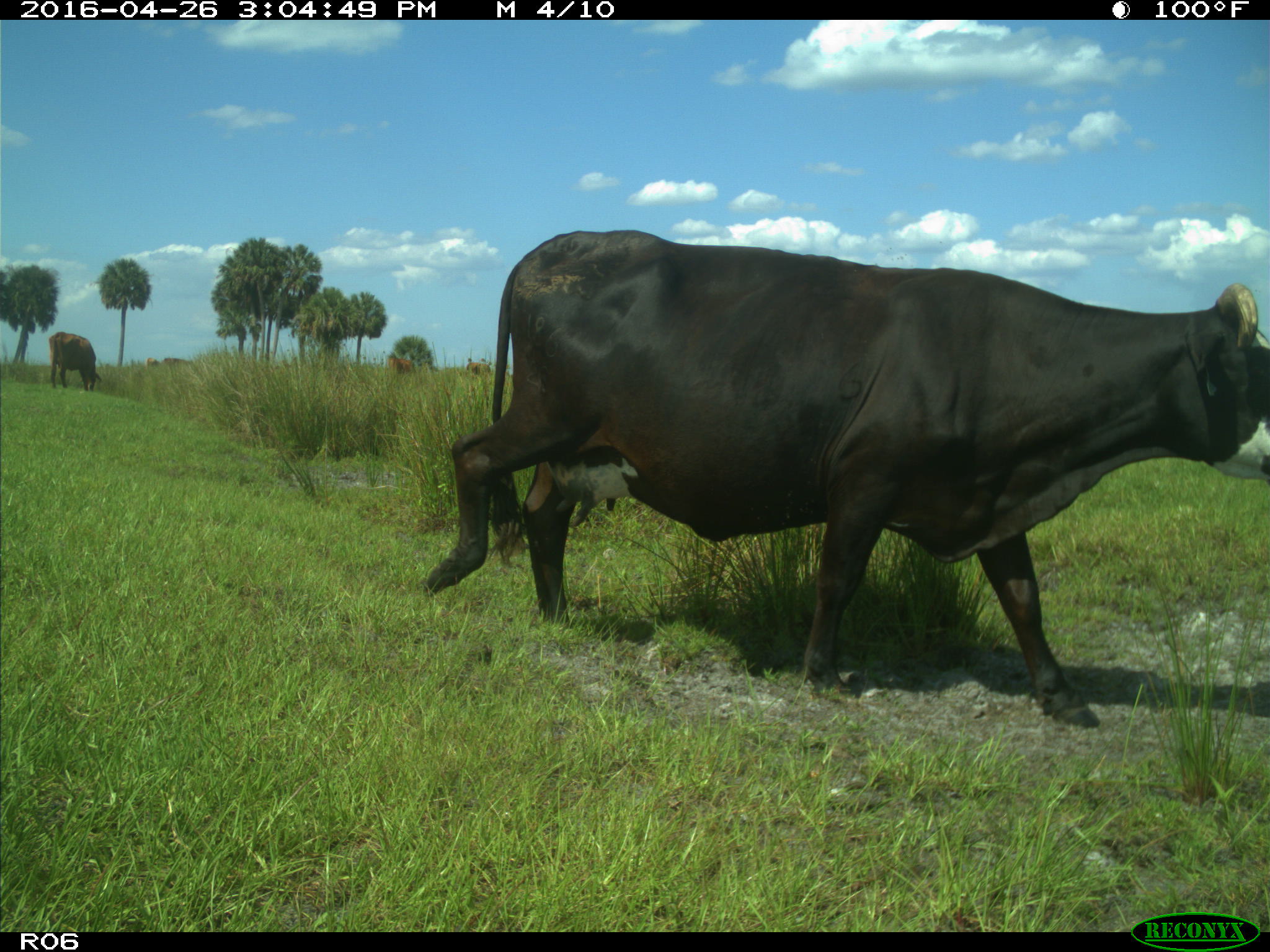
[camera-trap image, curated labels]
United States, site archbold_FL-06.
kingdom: Animalia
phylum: Chordata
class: Mammalia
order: Artiodactyla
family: Bovidae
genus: Bos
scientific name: Bos taurus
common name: domestic cow